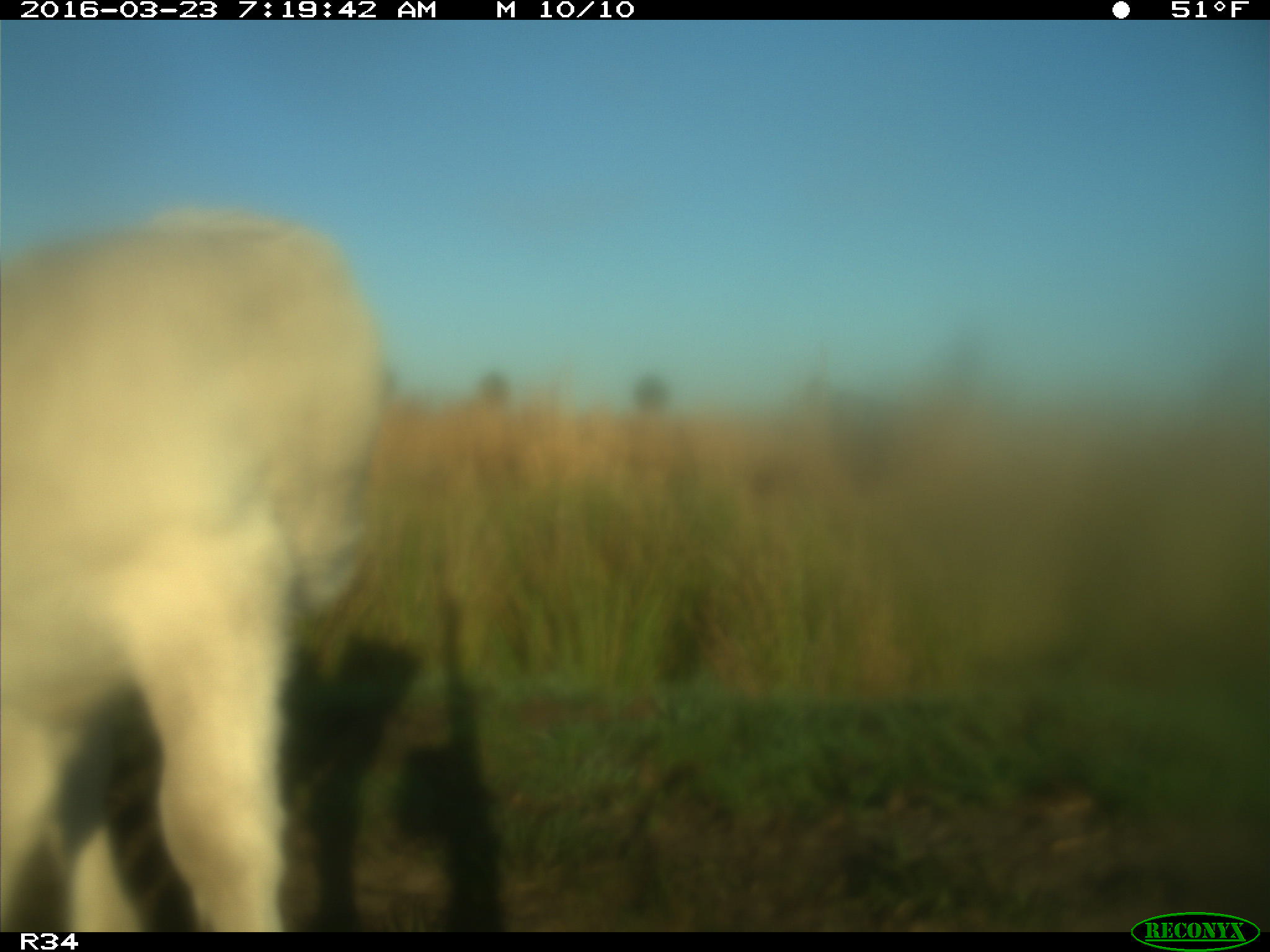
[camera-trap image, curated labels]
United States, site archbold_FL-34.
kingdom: Animalia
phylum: Chordata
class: Mammalia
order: Artiodactyla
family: Bovidae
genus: Bos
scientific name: Bos taurus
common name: domestic cow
Bos taurus (domestic cow).